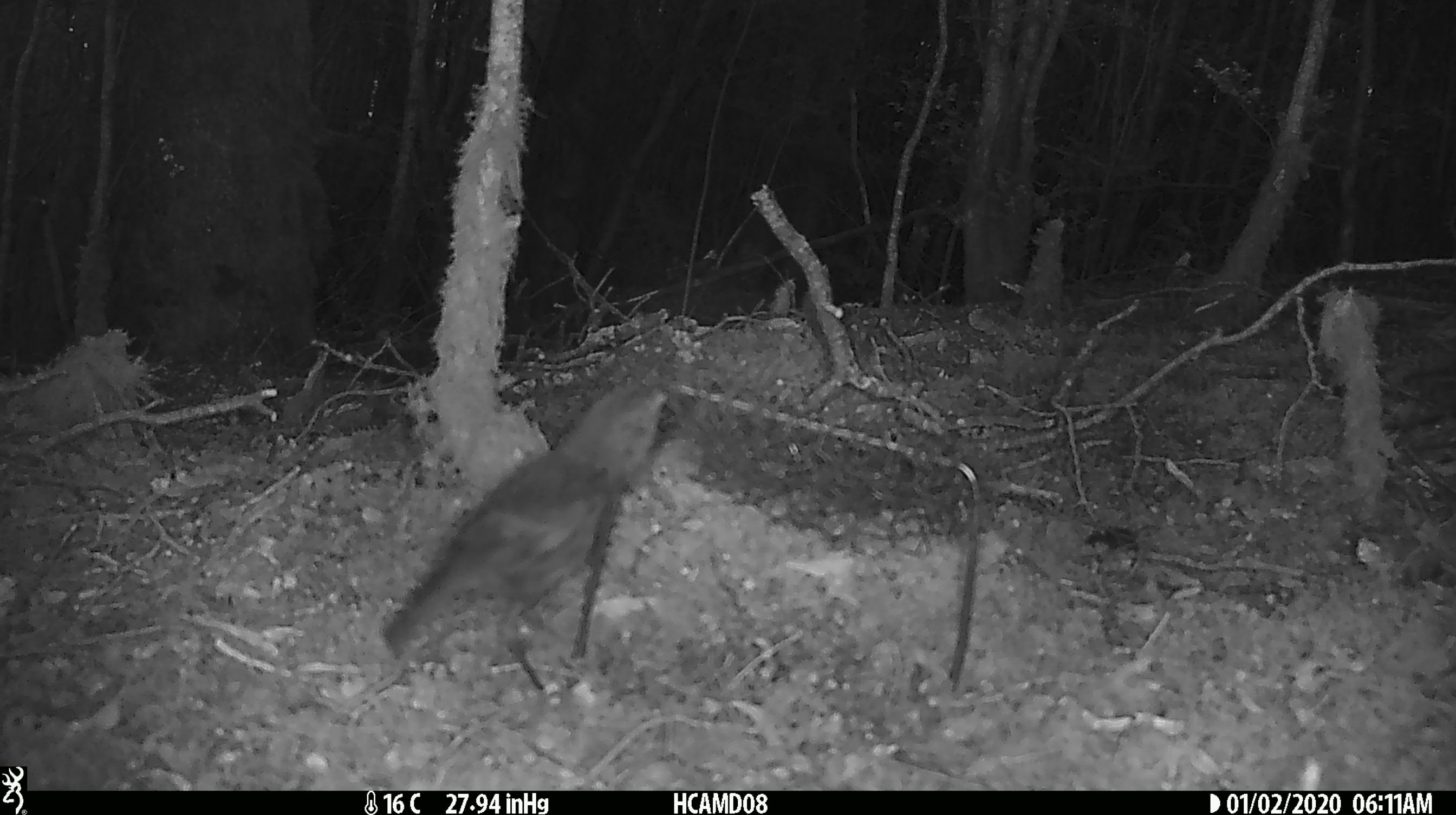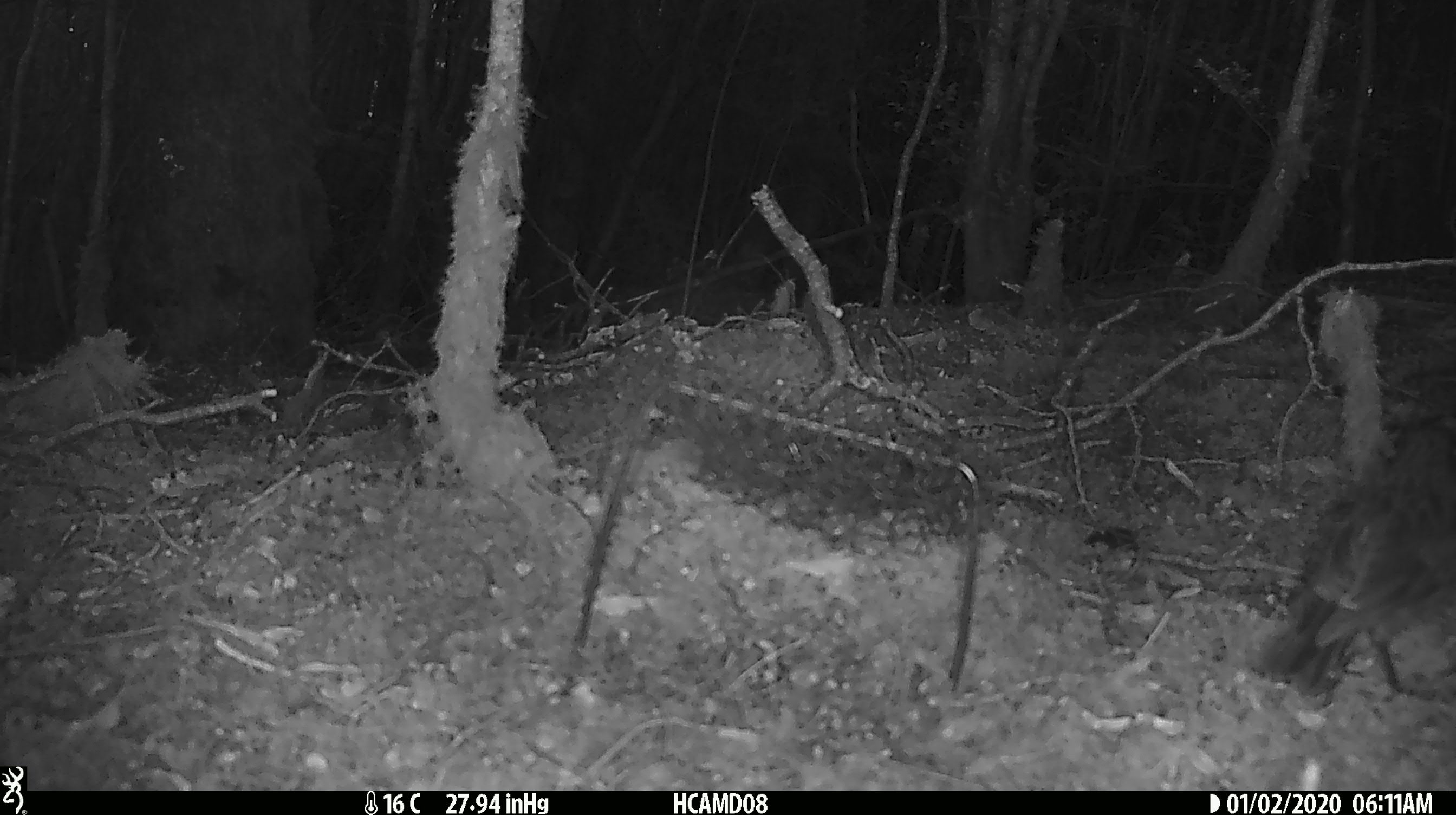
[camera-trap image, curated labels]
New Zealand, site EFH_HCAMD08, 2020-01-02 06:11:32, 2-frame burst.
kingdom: Animalia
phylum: Chordata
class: Aves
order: Passeriformes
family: Petroicidae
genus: Petroica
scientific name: Petroica australis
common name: new zealand robin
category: robin